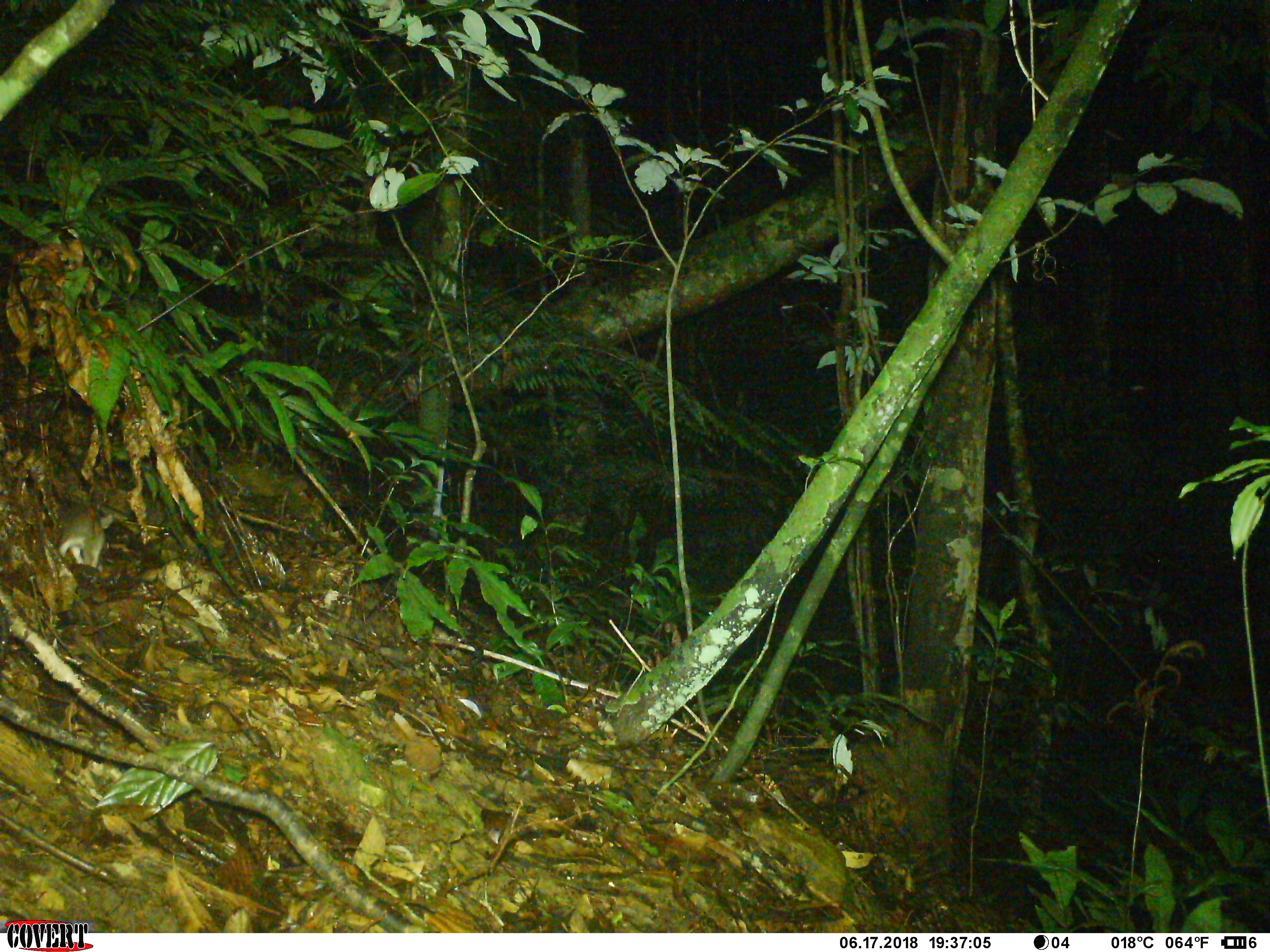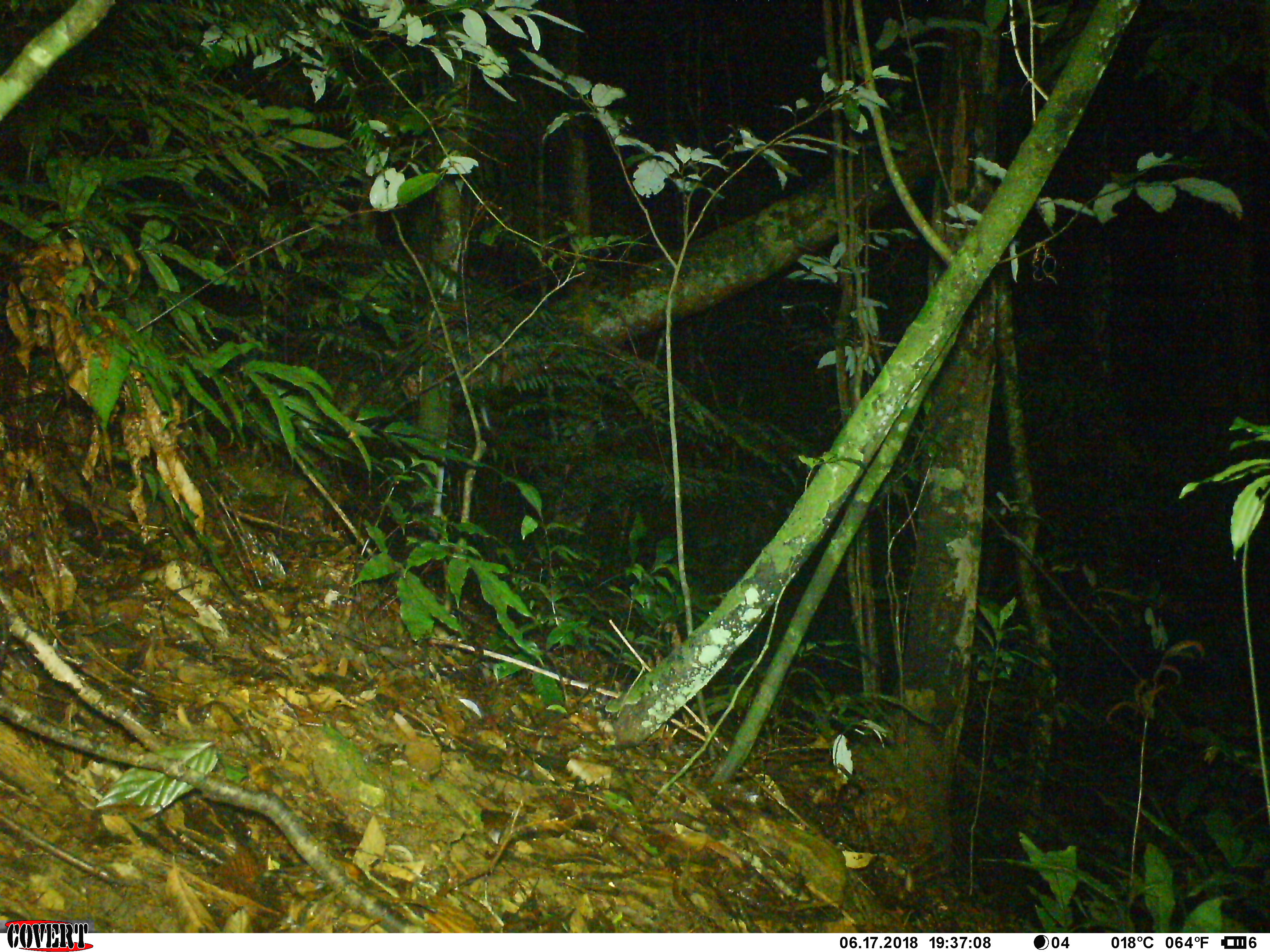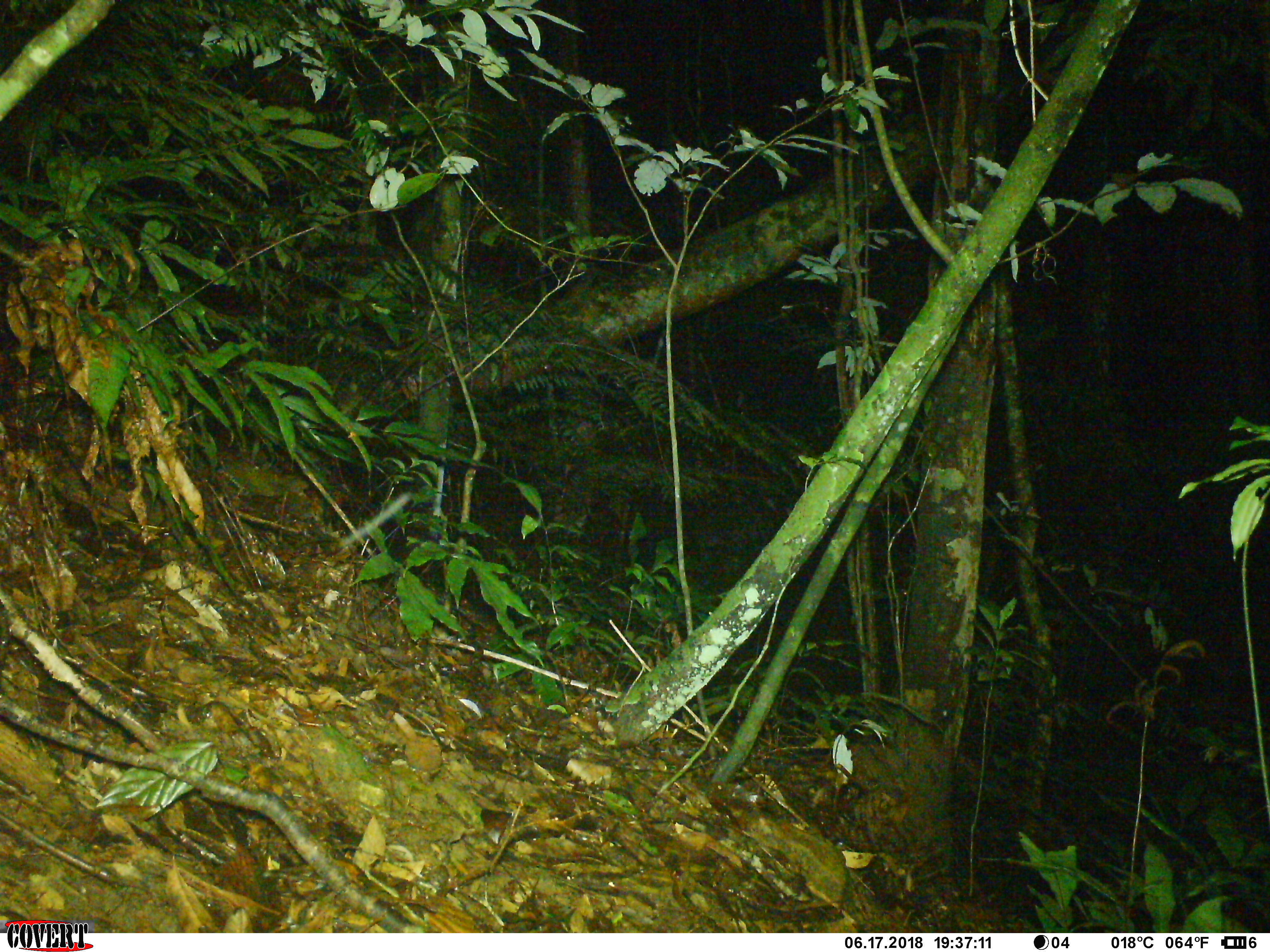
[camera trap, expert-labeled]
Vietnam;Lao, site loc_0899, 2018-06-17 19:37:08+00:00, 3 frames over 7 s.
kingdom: Animalia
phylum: Chordata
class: Mammalia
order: Rodentia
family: Muridae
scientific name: Muridae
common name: old-world mice and rats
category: unidentified murid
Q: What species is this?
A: Unidentified murid (old-world mice and rats) (Muridae).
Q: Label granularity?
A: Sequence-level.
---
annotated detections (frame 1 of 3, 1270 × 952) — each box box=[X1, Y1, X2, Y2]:
unidentified murid: box=[59, 503, 114, 567]